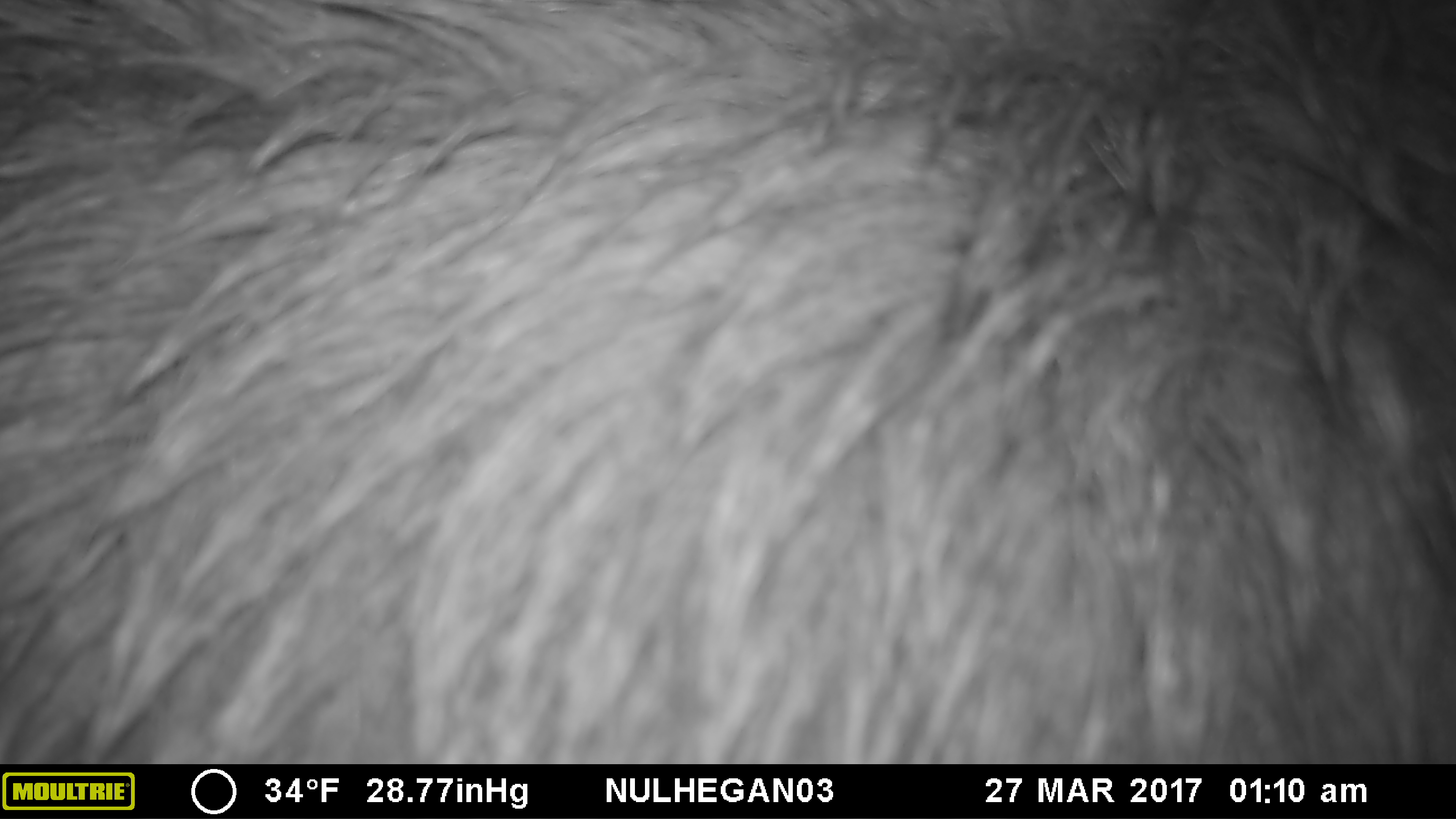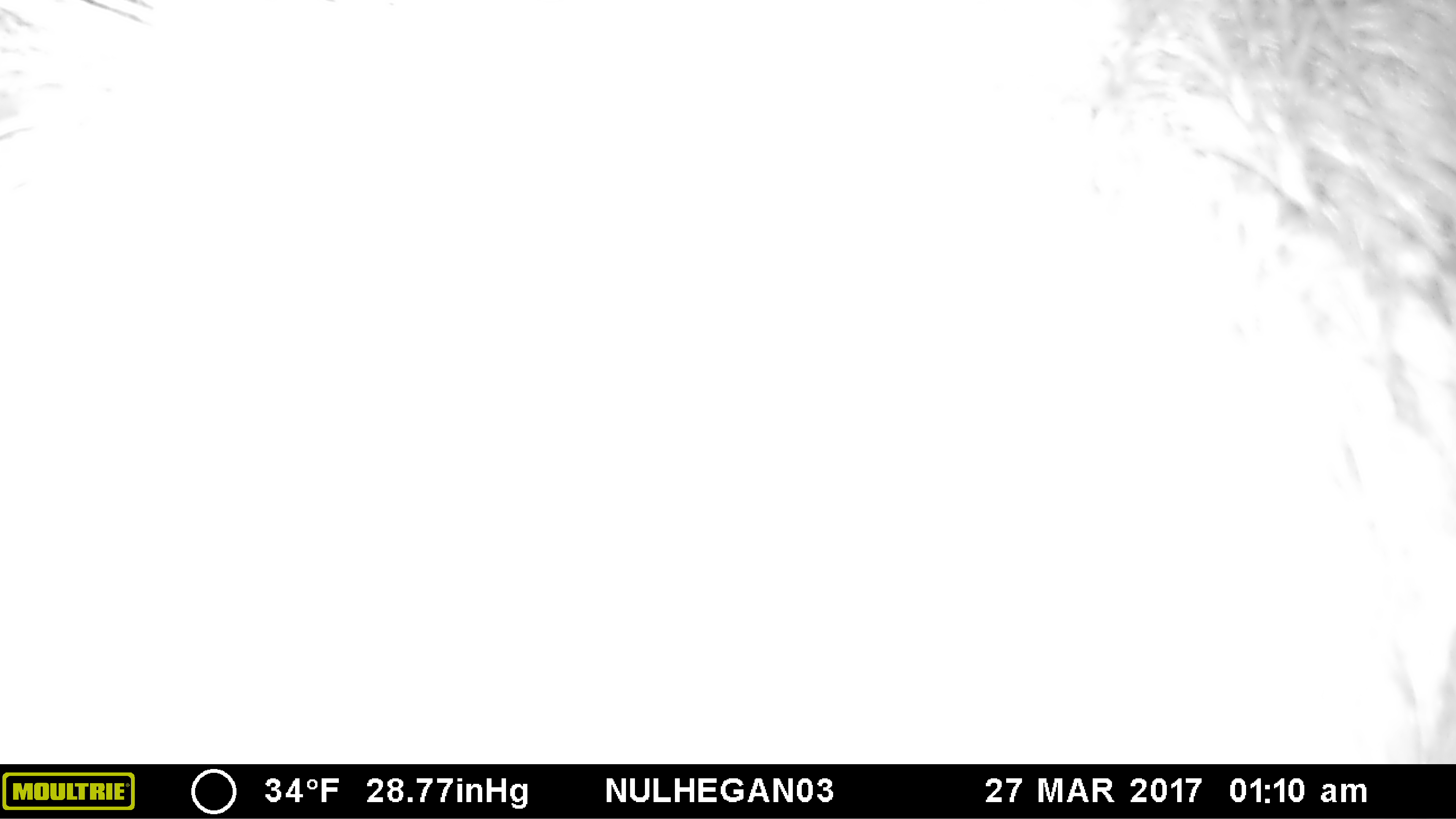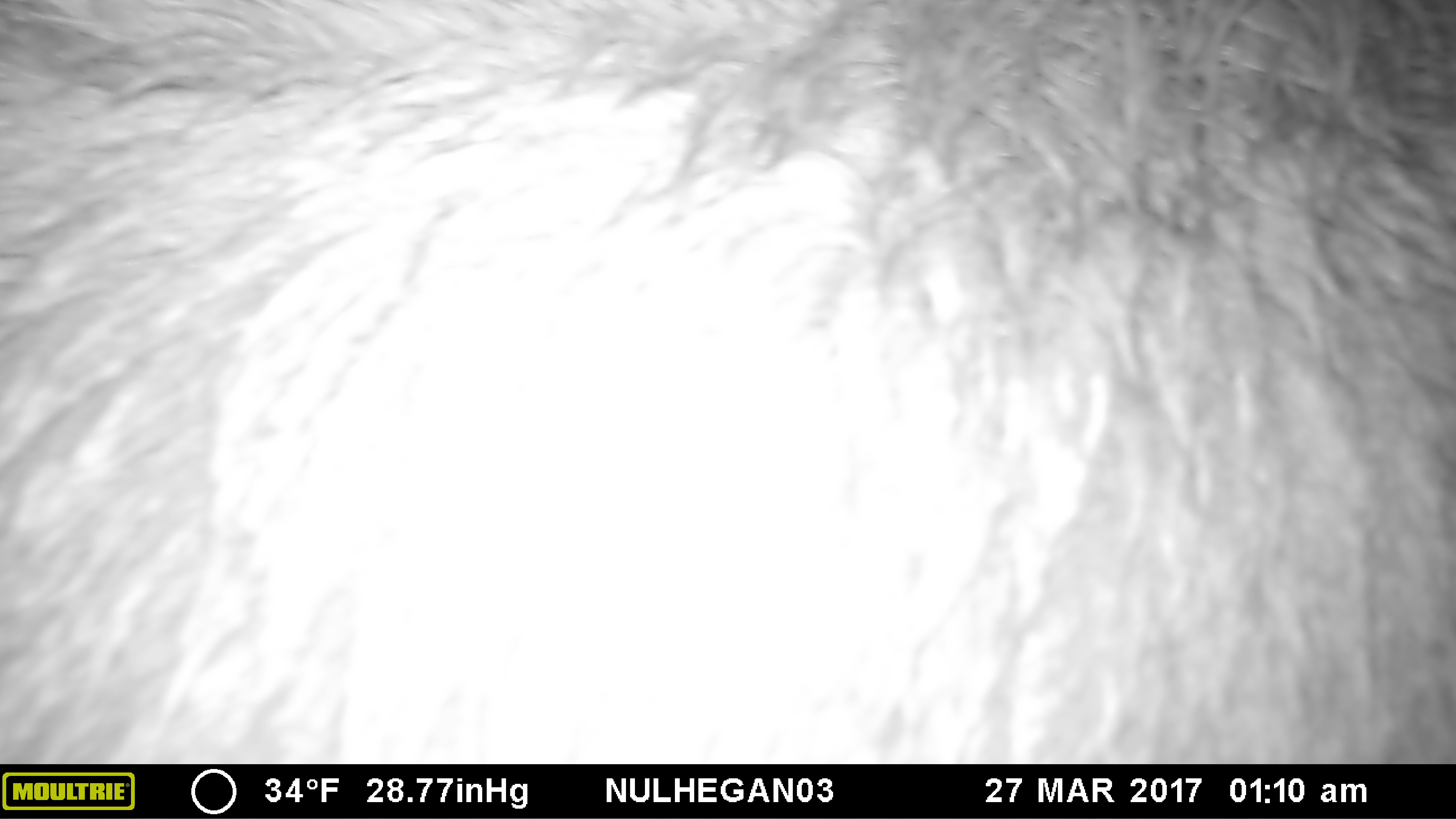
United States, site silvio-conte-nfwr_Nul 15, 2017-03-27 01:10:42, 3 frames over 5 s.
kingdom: Animalia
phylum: Chordata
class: Mammalia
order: Artiodactyla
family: Cervidae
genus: Alces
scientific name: Alces alces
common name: moose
Moose (Alces alces).